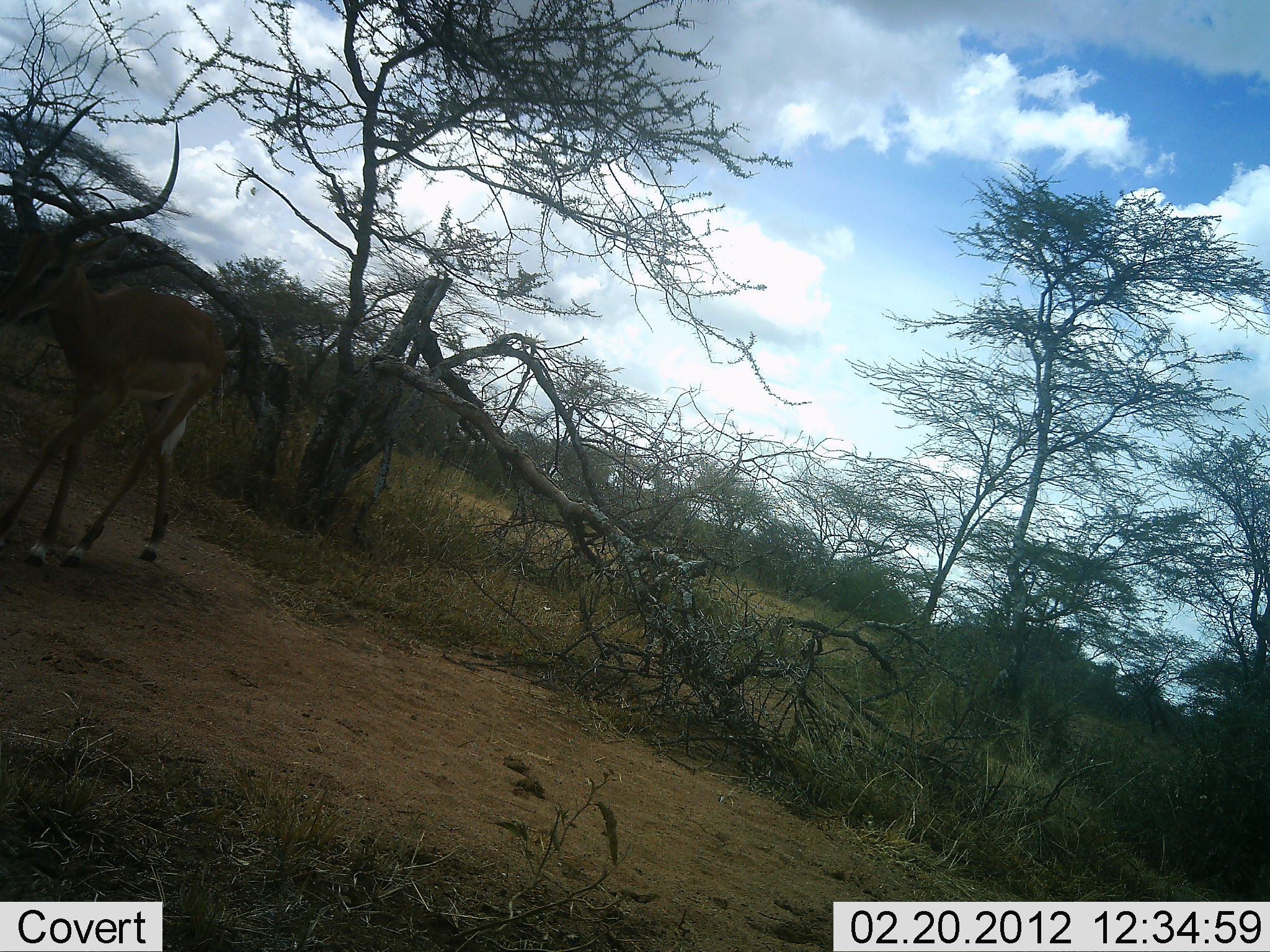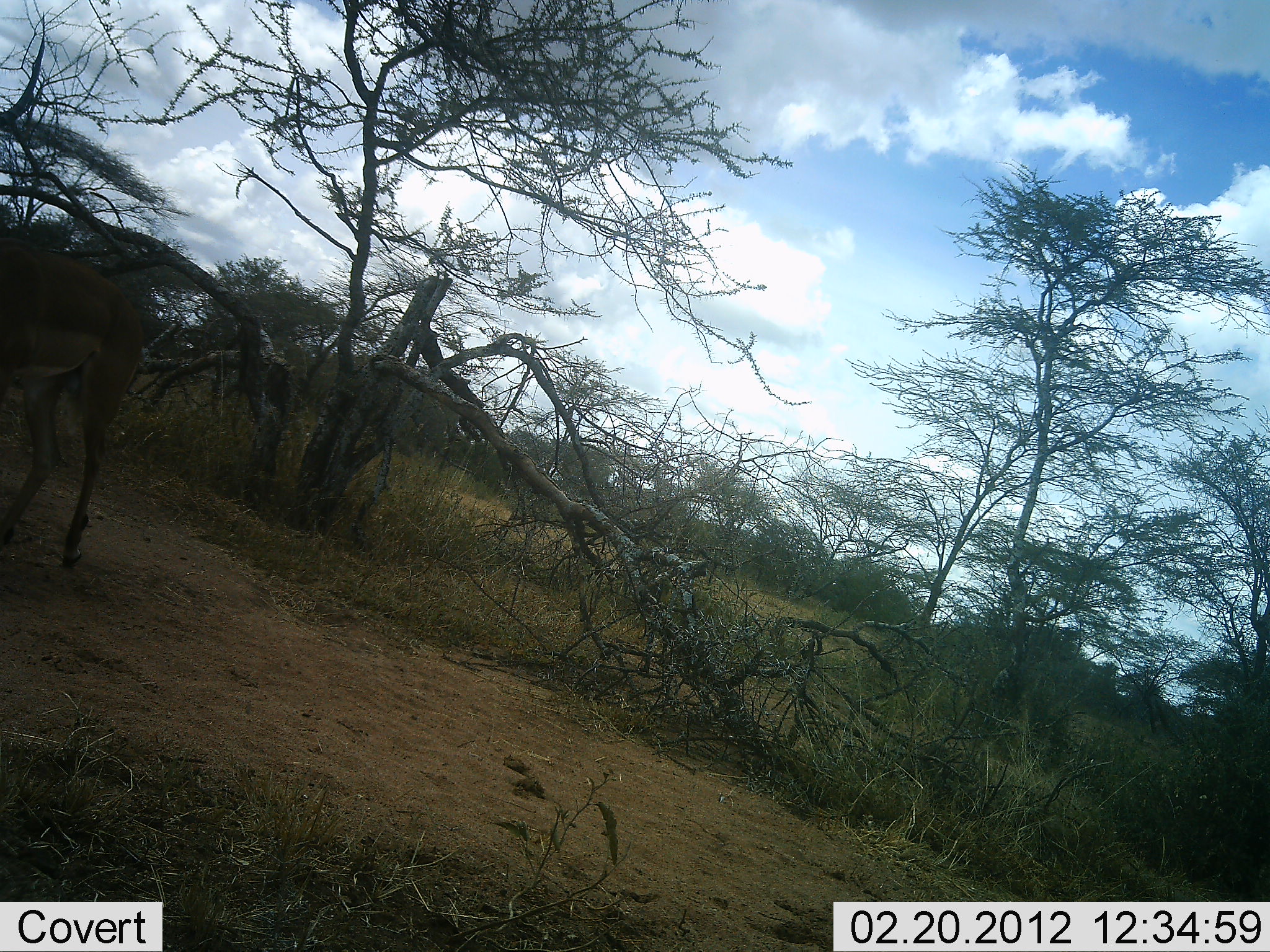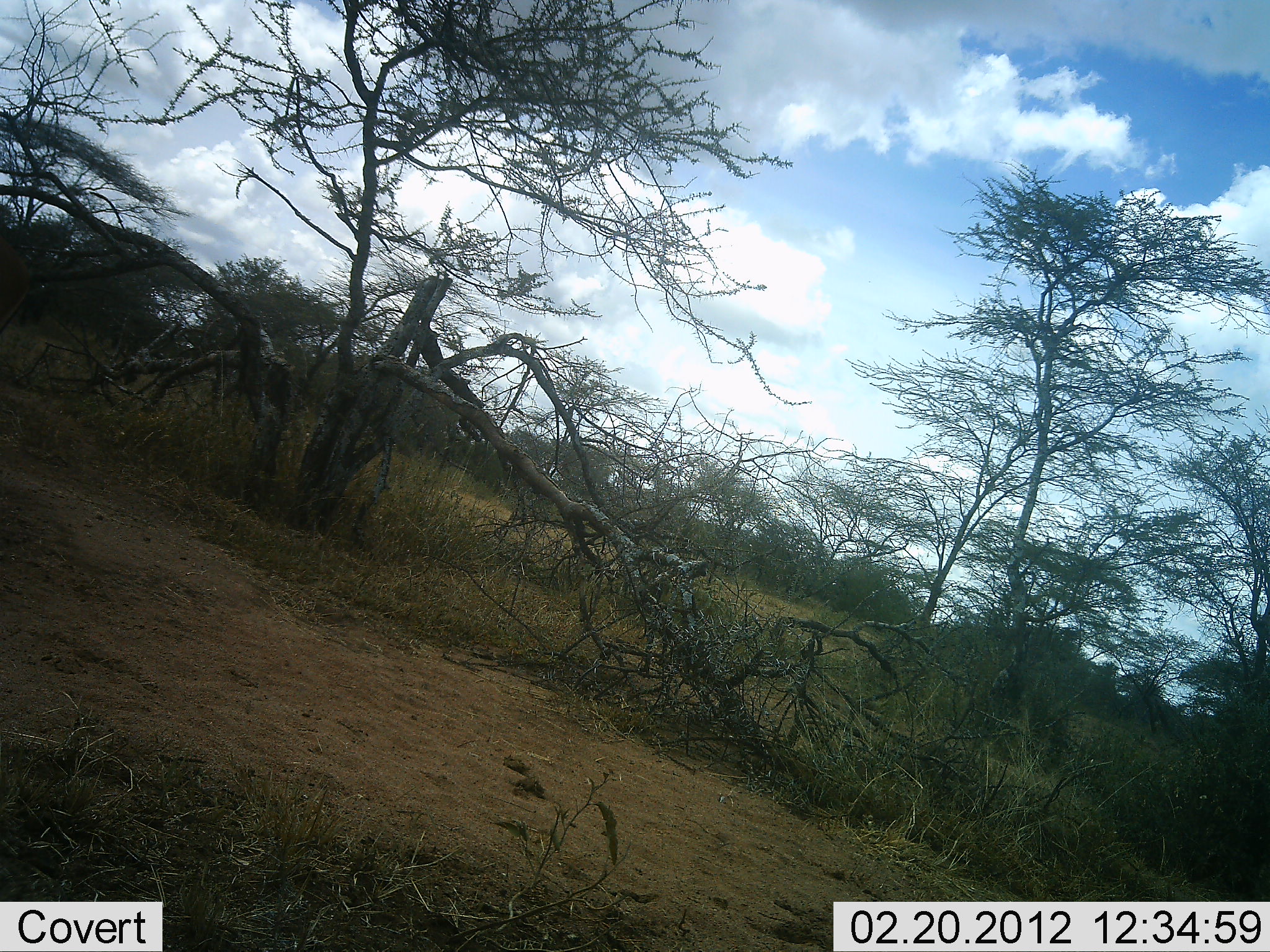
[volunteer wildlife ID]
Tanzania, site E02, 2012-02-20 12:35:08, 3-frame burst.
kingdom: Animalia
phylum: Chordata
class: Mammalia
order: Artiodactyla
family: Bovidae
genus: Aepyceros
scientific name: Aepyceros melampus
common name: impala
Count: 1.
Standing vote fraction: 5%.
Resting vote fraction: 0%.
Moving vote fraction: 100%.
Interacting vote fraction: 0%.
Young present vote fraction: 0%.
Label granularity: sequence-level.